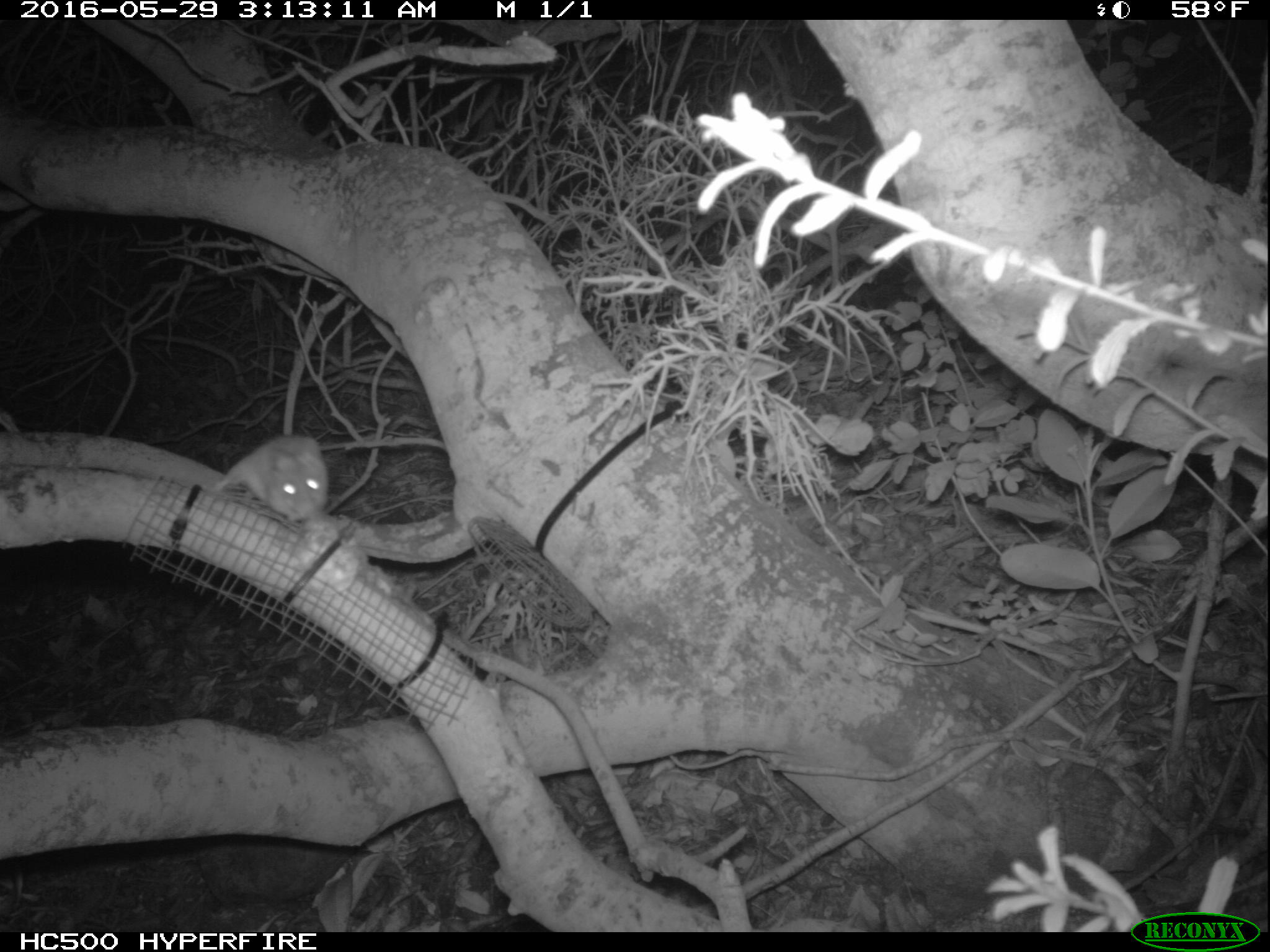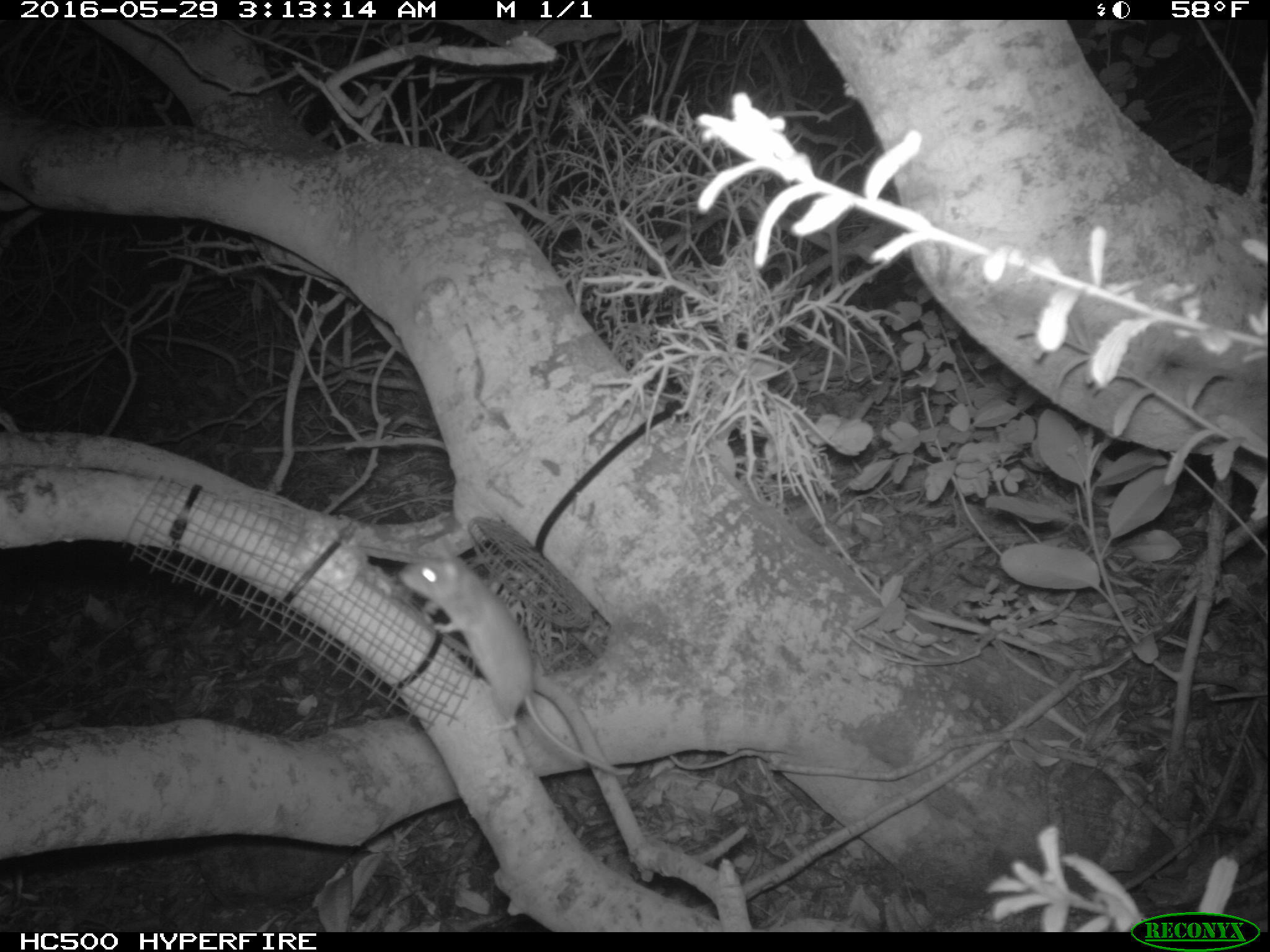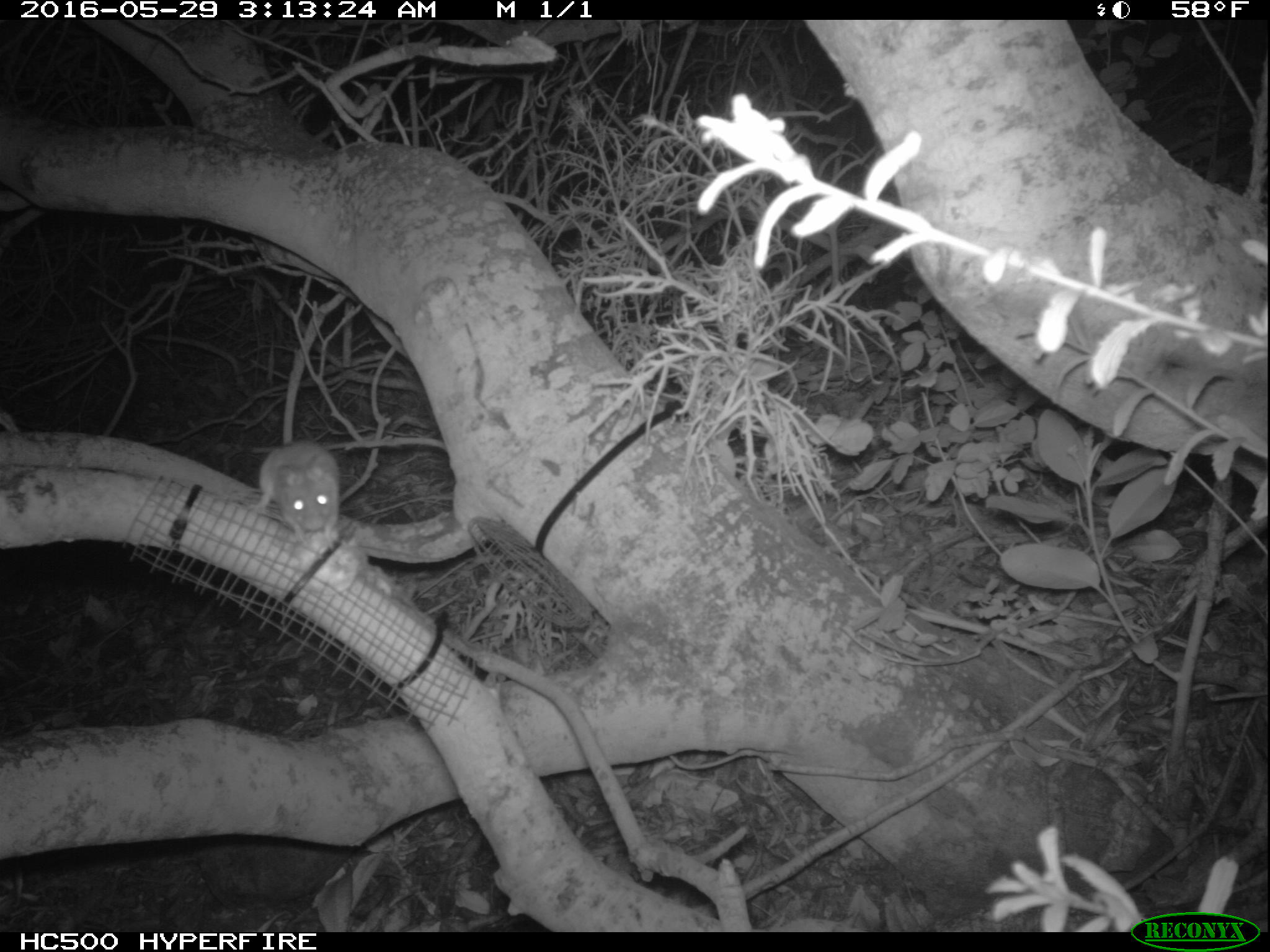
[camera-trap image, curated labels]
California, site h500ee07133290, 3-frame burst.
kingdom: Animalia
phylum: Chordata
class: Mammalia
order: Rodentia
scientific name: Rodentia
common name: rodent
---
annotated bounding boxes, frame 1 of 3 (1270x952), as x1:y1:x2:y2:
rodent: 209:436:328:522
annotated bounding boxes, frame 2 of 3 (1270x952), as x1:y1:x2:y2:
rodent: 399:544:634:777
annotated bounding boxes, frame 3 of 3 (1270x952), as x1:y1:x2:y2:
rodent: 252:442:340:550